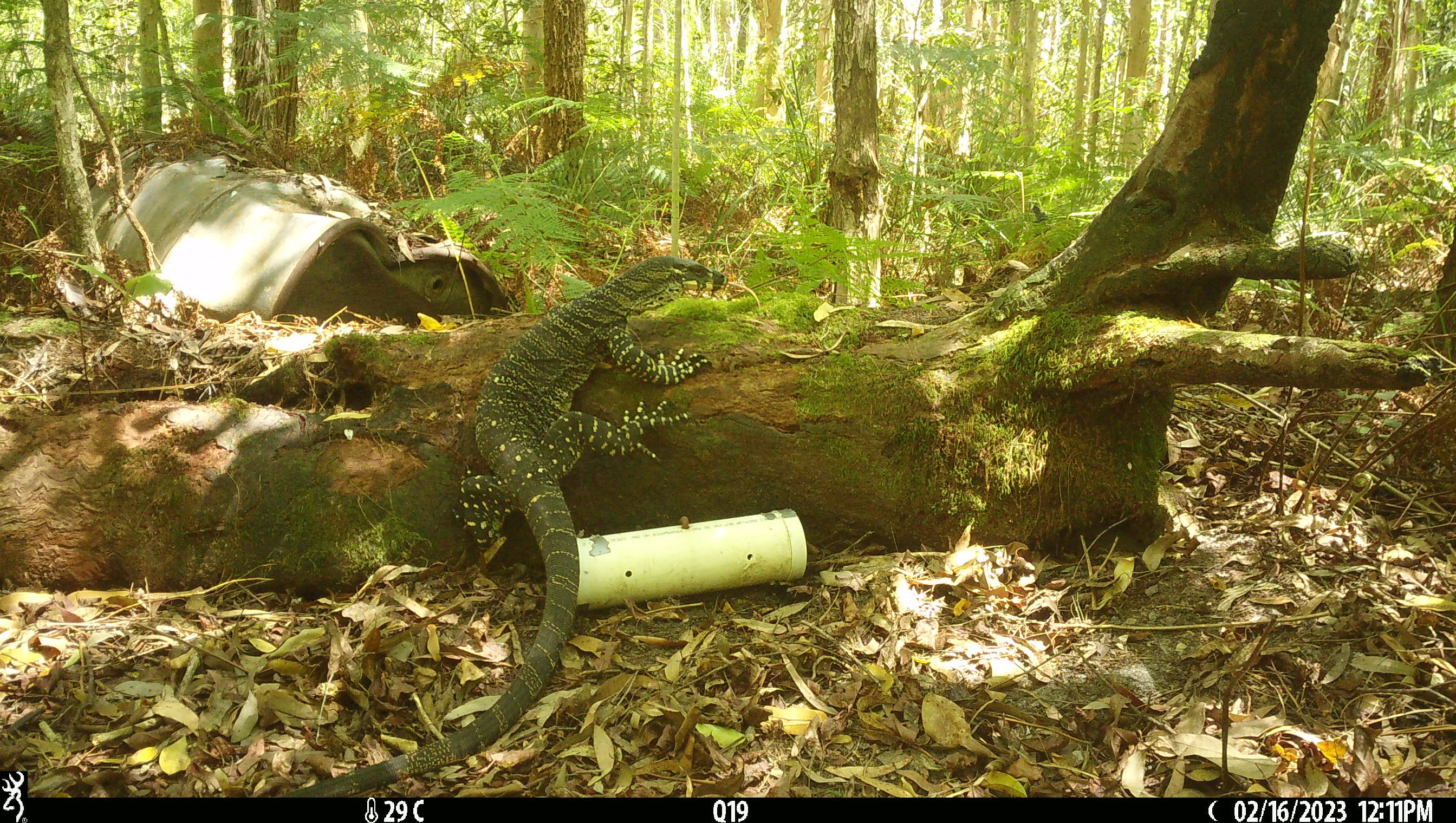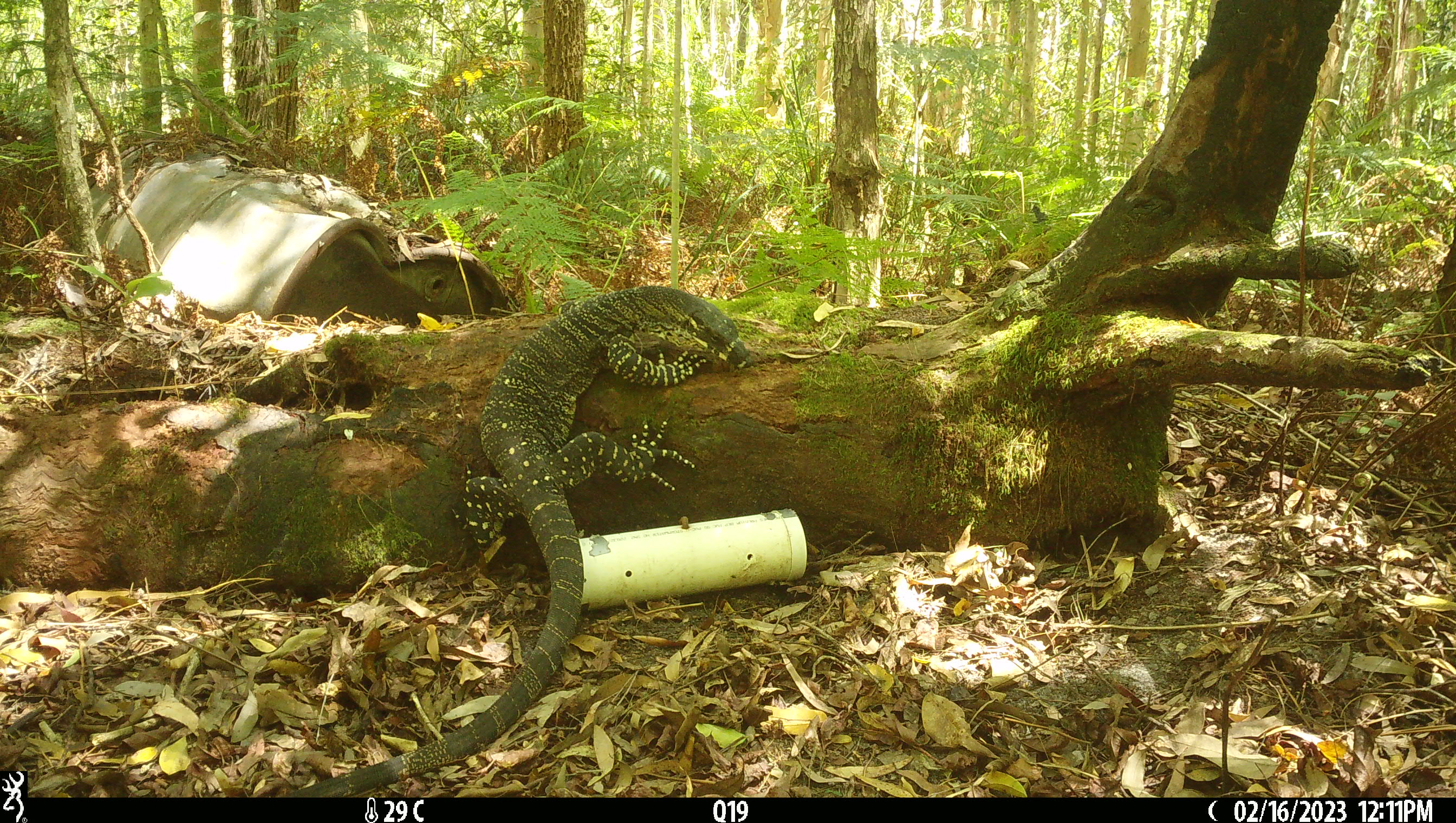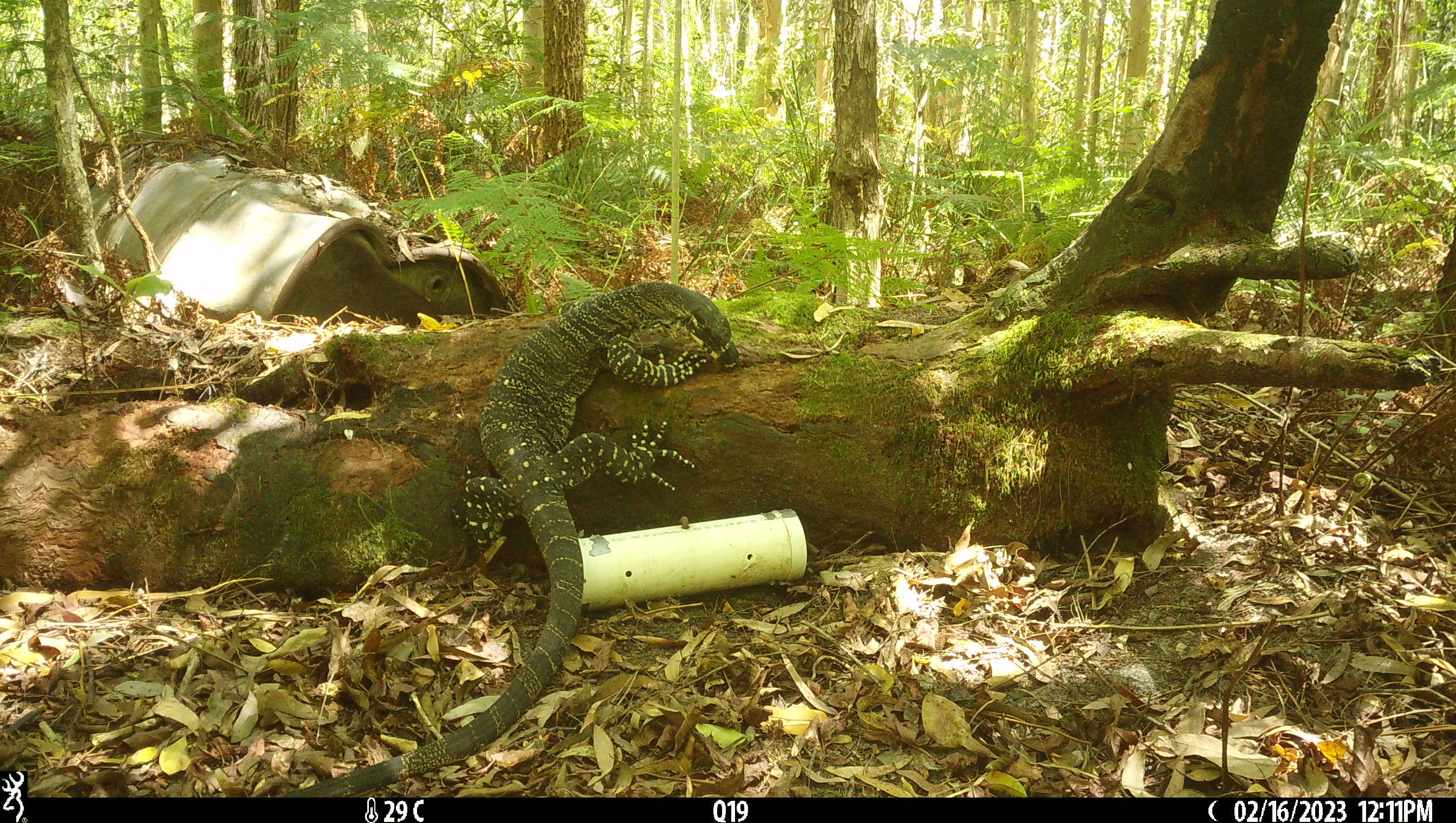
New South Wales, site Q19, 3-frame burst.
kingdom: Animalia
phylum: Chordata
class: Reptilia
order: Squamata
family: Varanidae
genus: Varanus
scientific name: Varanus varius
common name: lace monitor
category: goanna